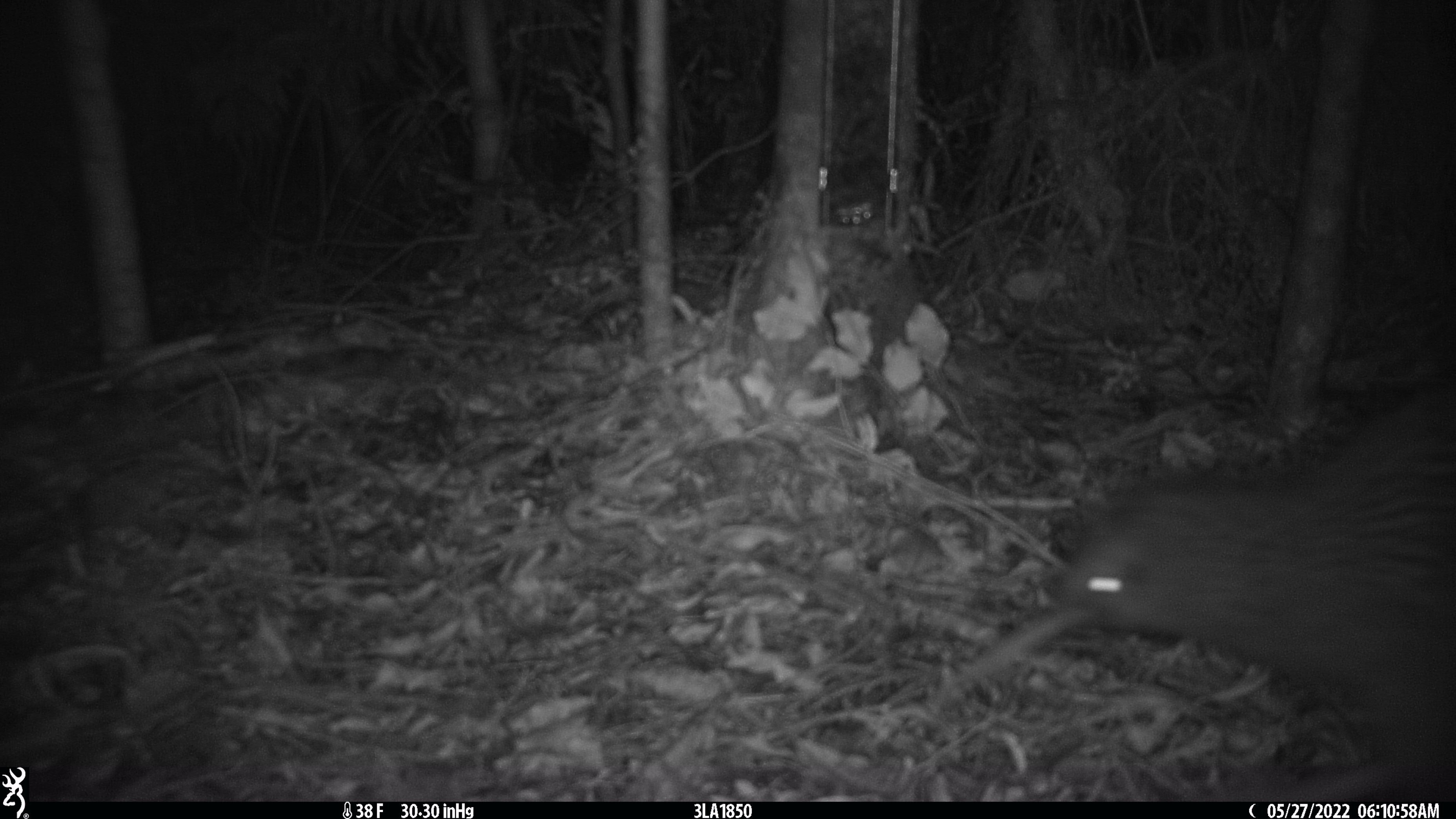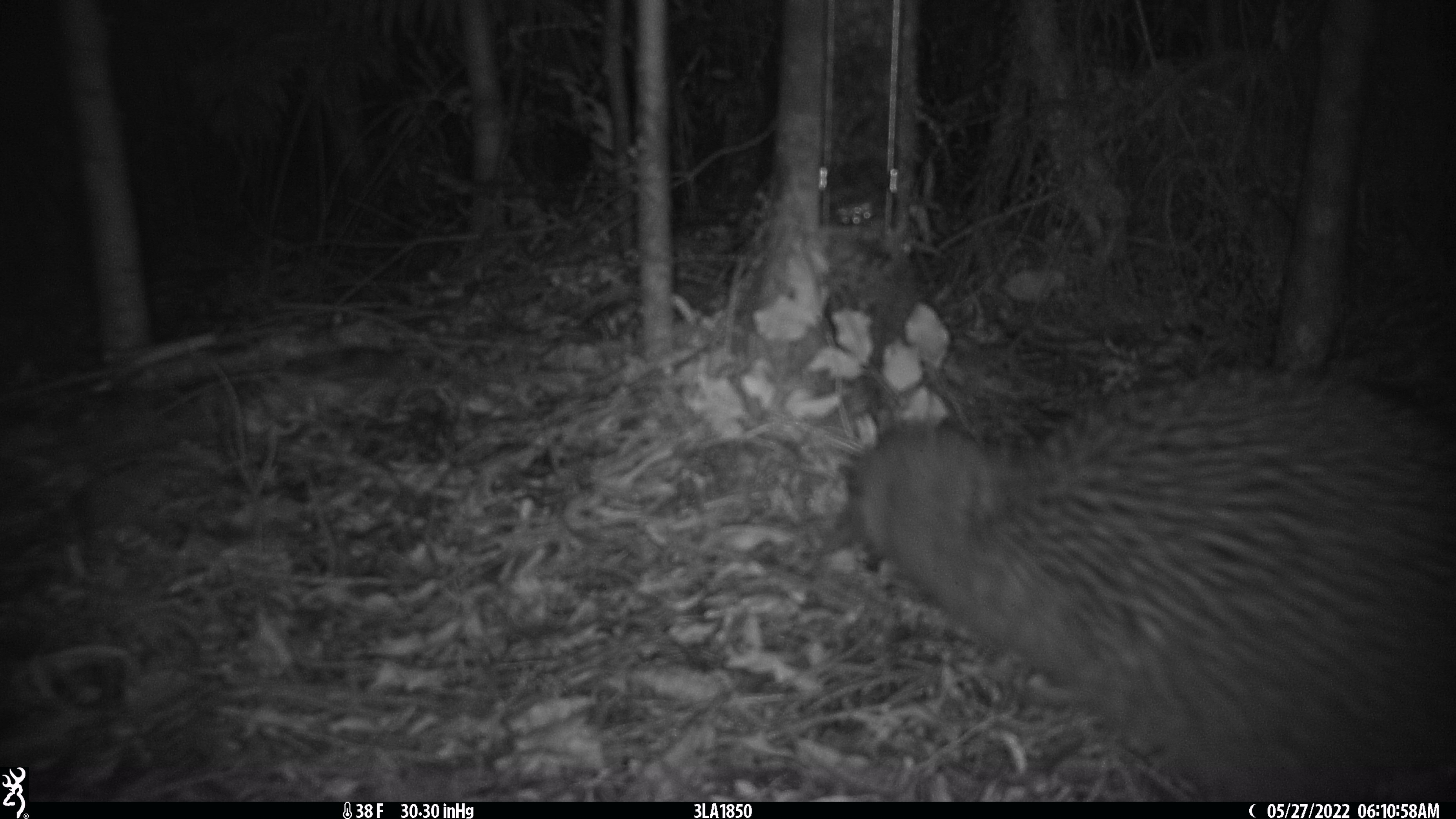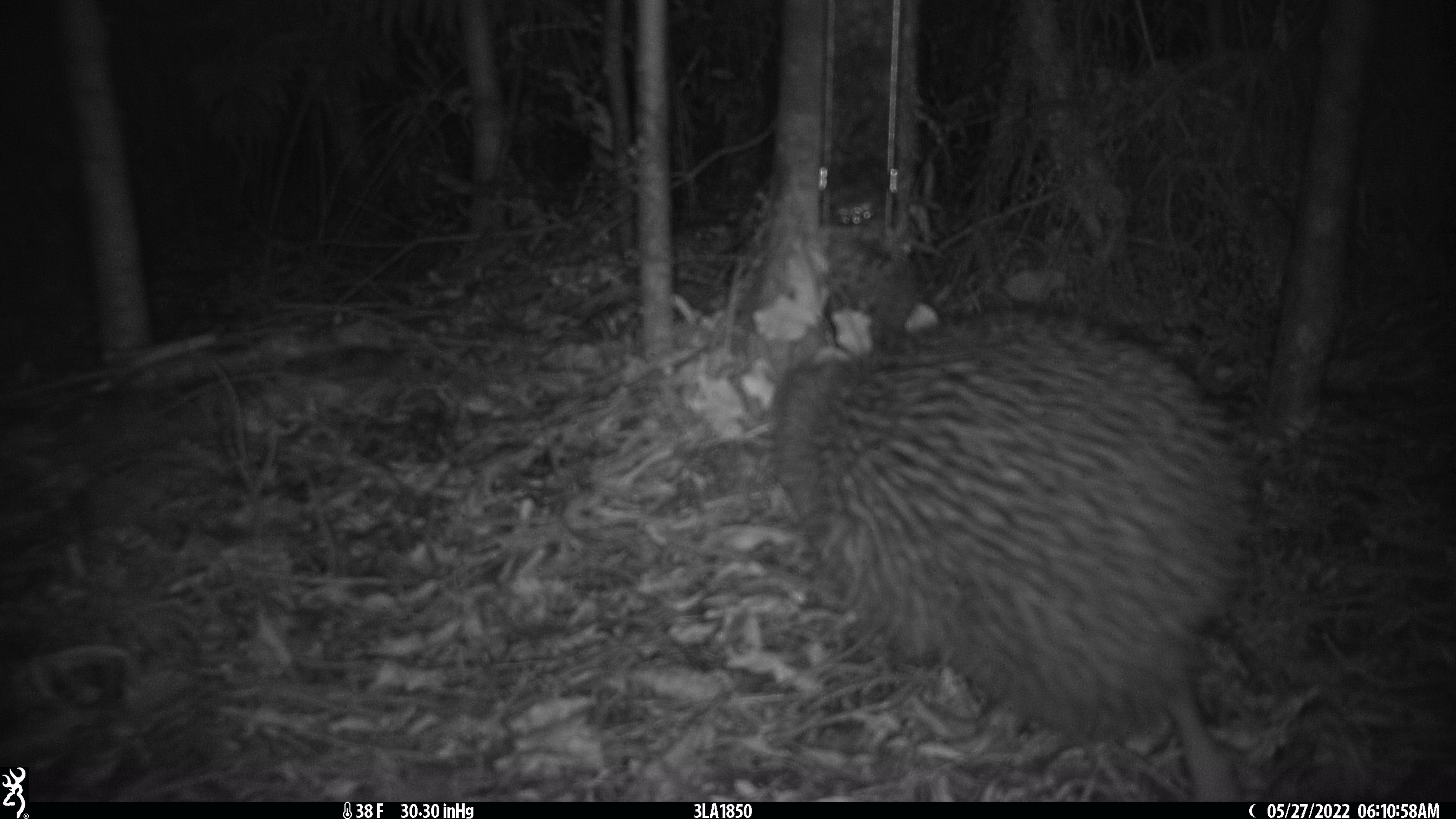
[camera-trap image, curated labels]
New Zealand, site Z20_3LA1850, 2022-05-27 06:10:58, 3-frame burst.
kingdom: Animalia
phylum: Chordata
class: Aves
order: Apterygiformes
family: Apterygidae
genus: Apteryx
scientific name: Apteryx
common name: kiwi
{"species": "kiwi (Apteryx)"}